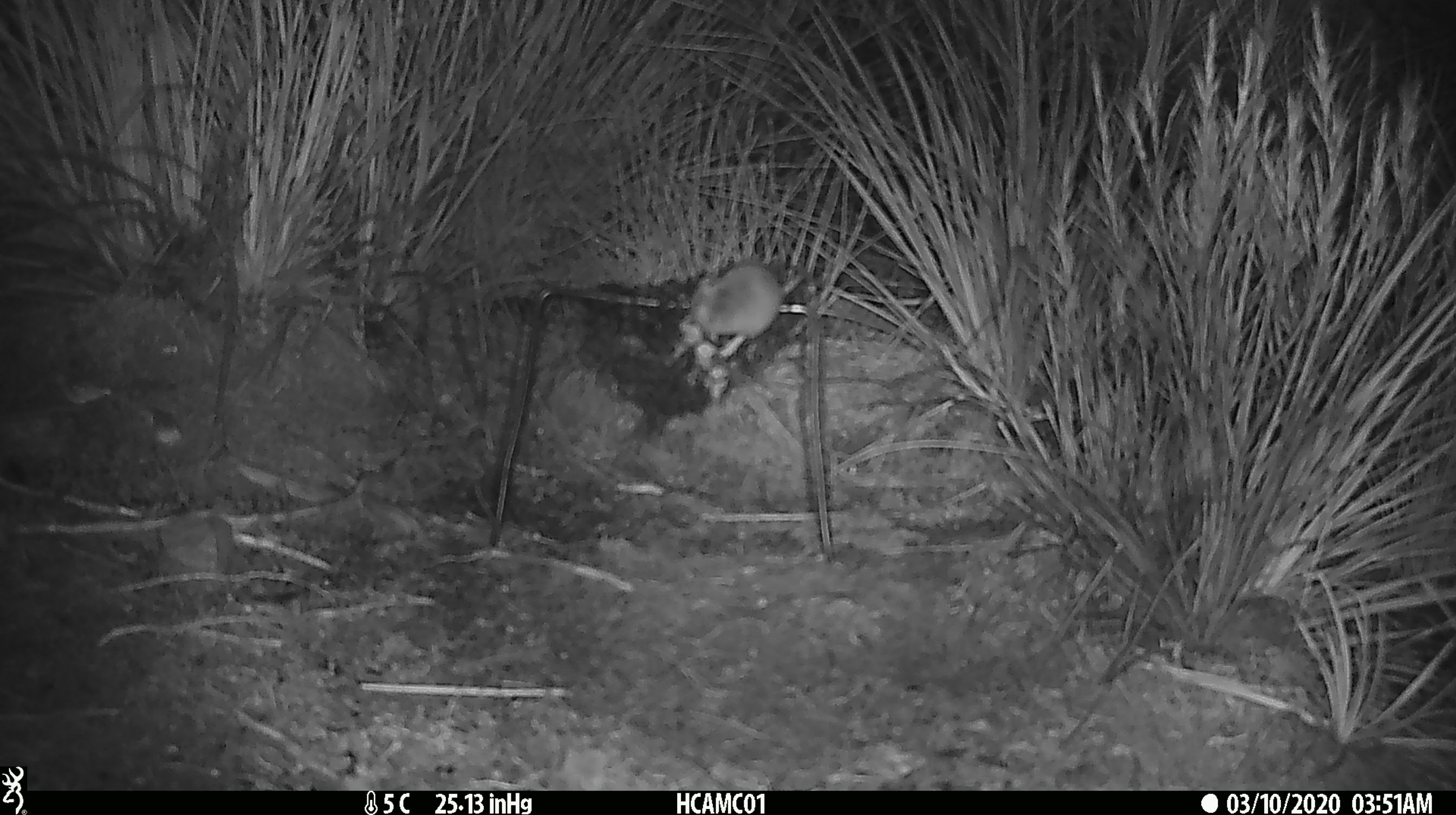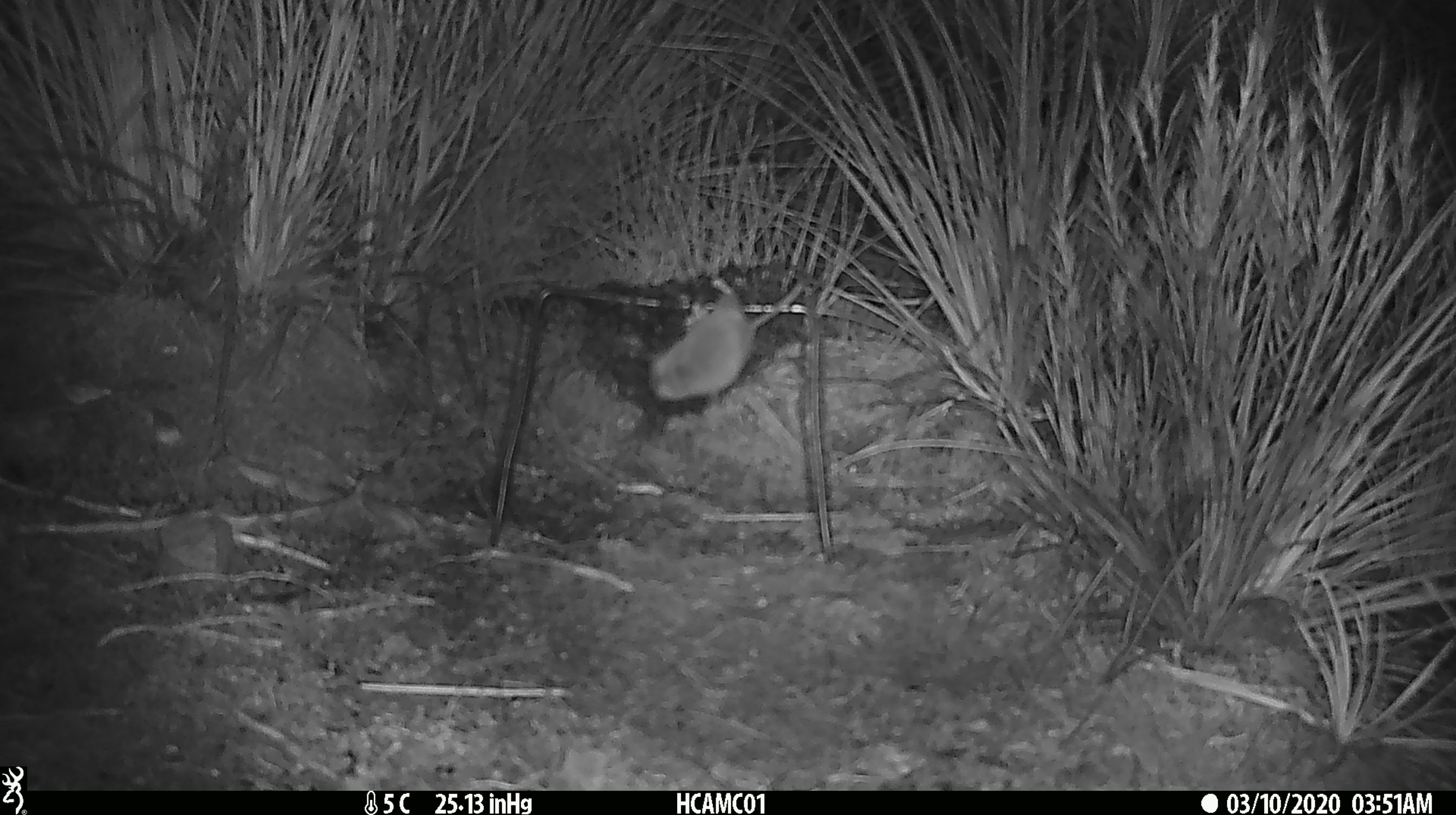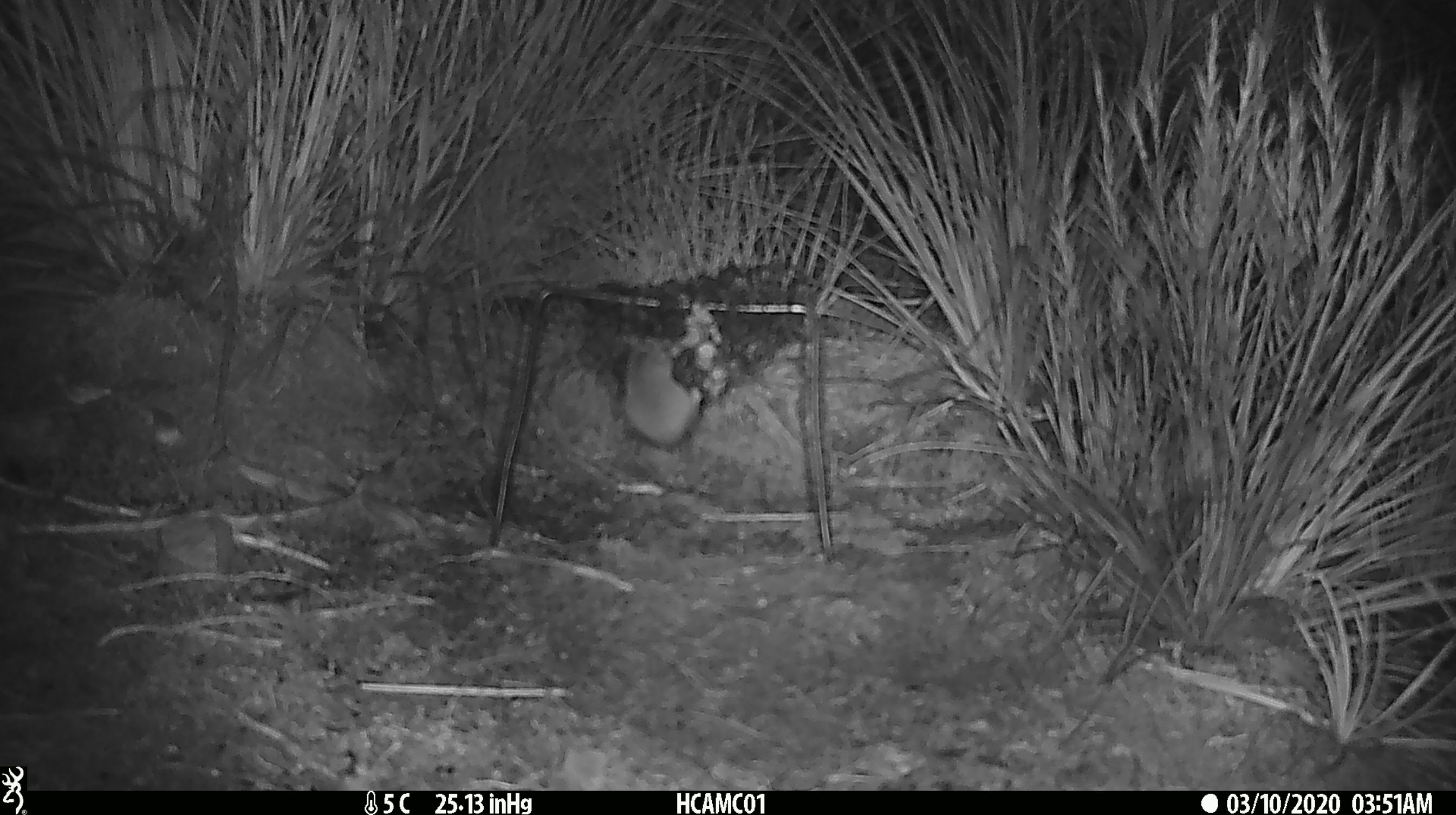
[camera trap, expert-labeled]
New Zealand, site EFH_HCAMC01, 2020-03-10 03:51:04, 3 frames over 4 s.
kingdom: Animalia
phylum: Chordata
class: Mammalia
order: Rodentia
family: Muridae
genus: Mus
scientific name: Mus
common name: mouse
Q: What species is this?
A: Mouse (Mus).